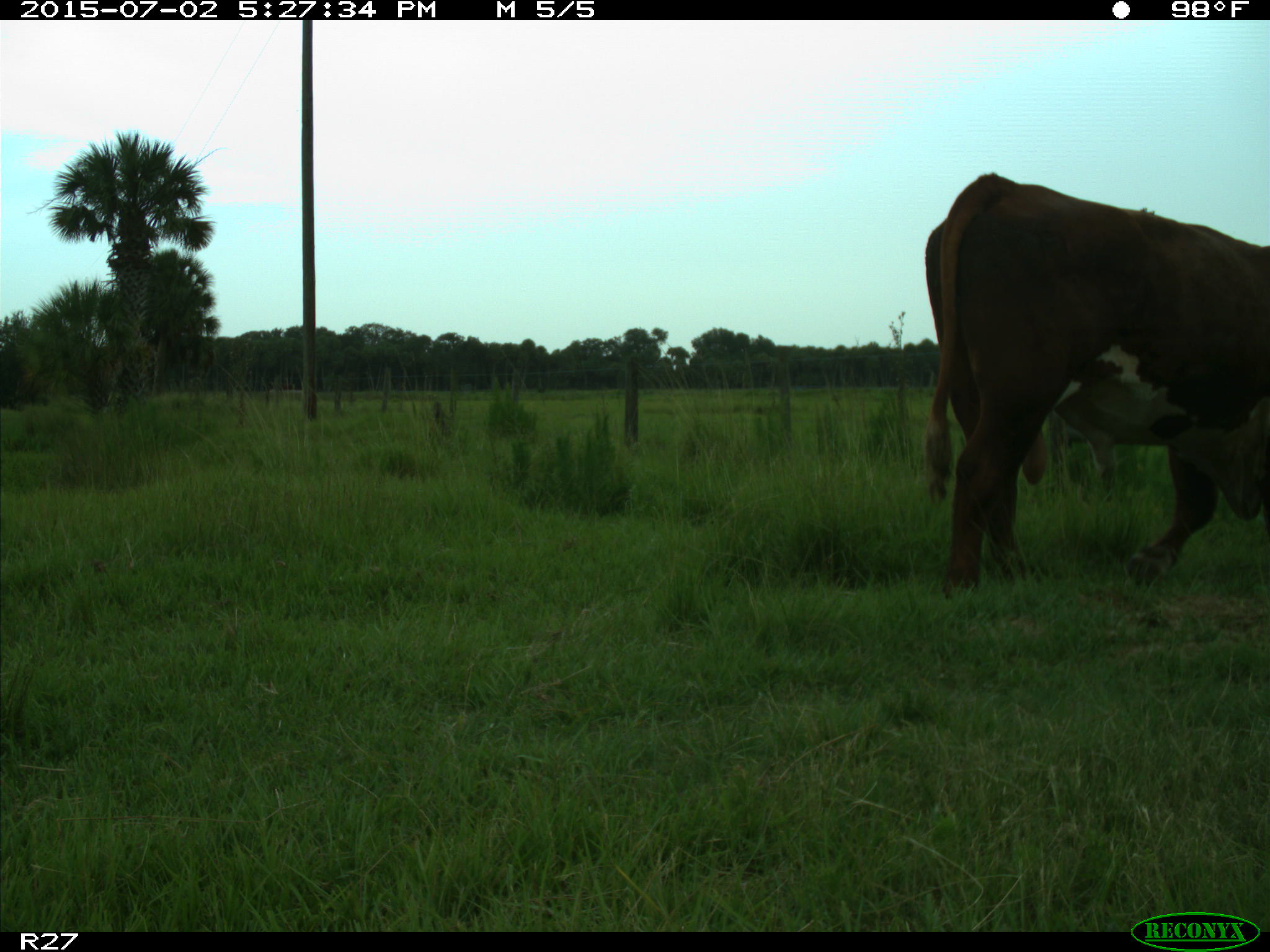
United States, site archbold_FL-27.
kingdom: Animalia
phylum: Chordata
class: Mammalia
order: Artiodactyla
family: Bovidae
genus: Bos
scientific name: Bos taurus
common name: domestic cow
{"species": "Bos taurus (domestic cow)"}